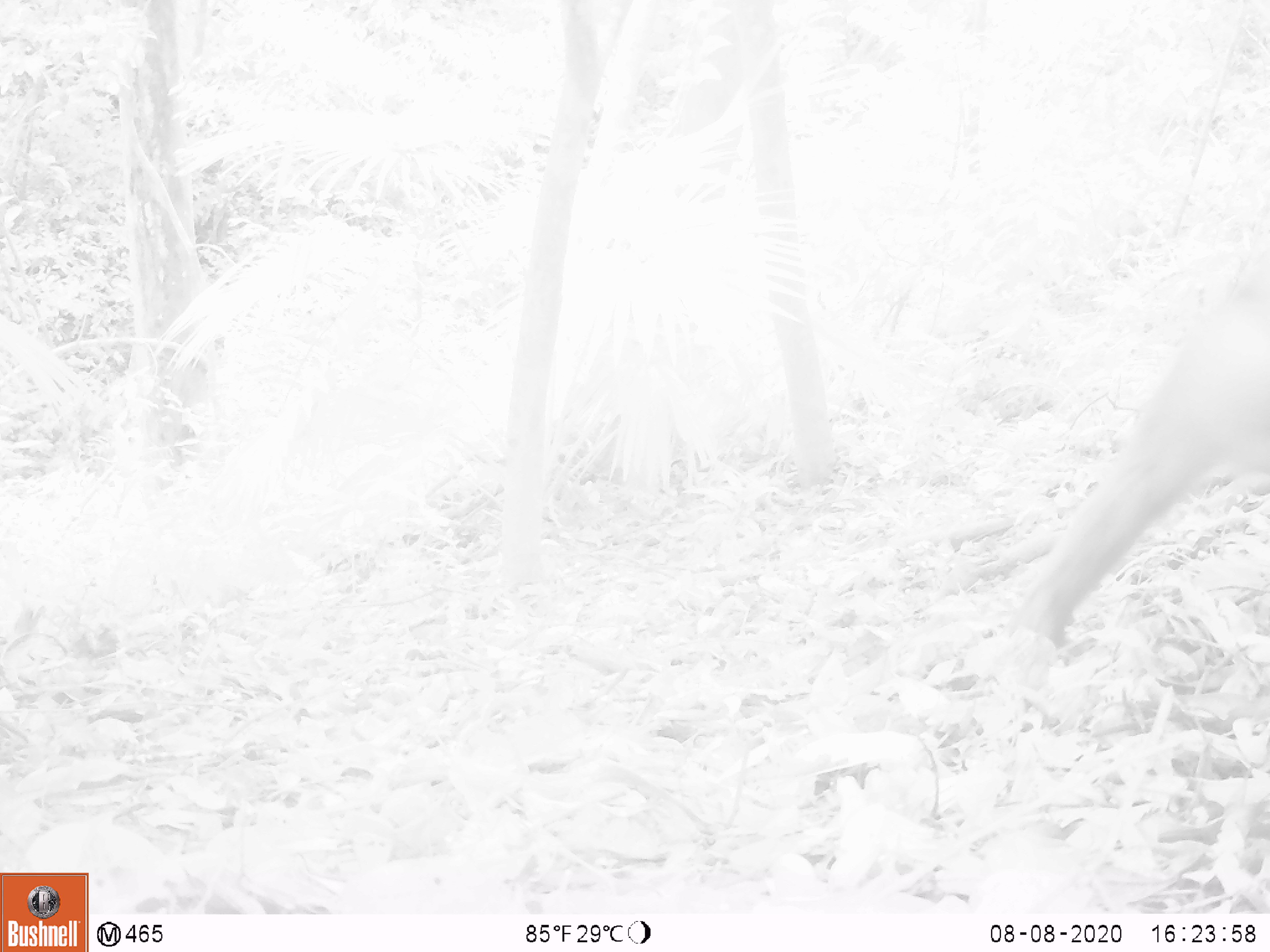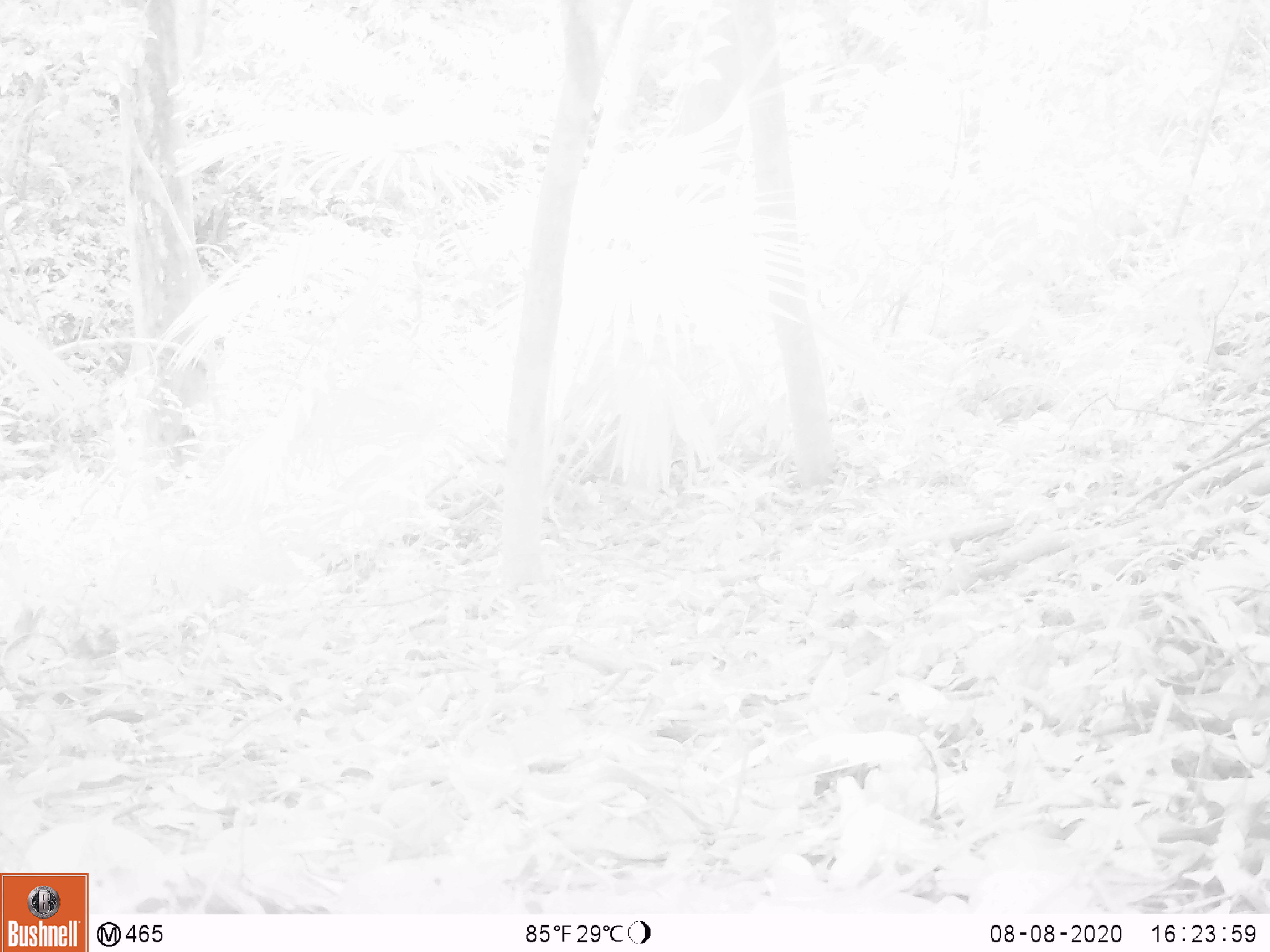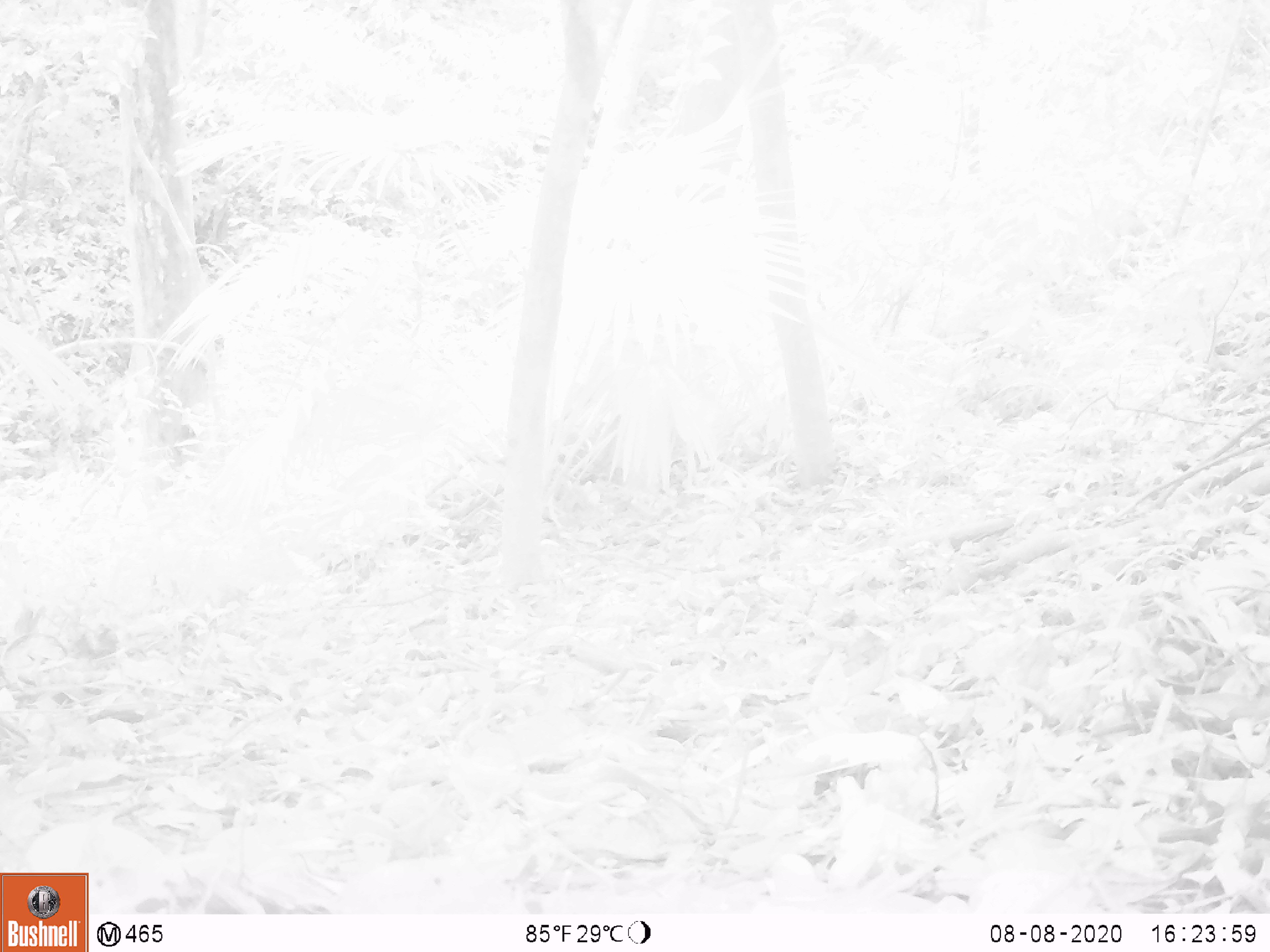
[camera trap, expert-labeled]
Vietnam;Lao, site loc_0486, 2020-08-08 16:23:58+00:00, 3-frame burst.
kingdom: Animalia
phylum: Chordata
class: Mammalia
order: Primates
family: Cercopithecidae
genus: Macaca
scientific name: Macaca nemestrina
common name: pig-tailed macaque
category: pig tailed macaque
Pig tailed macaque (pig-tailed macaque) (Macaca nemestrina). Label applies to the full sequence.